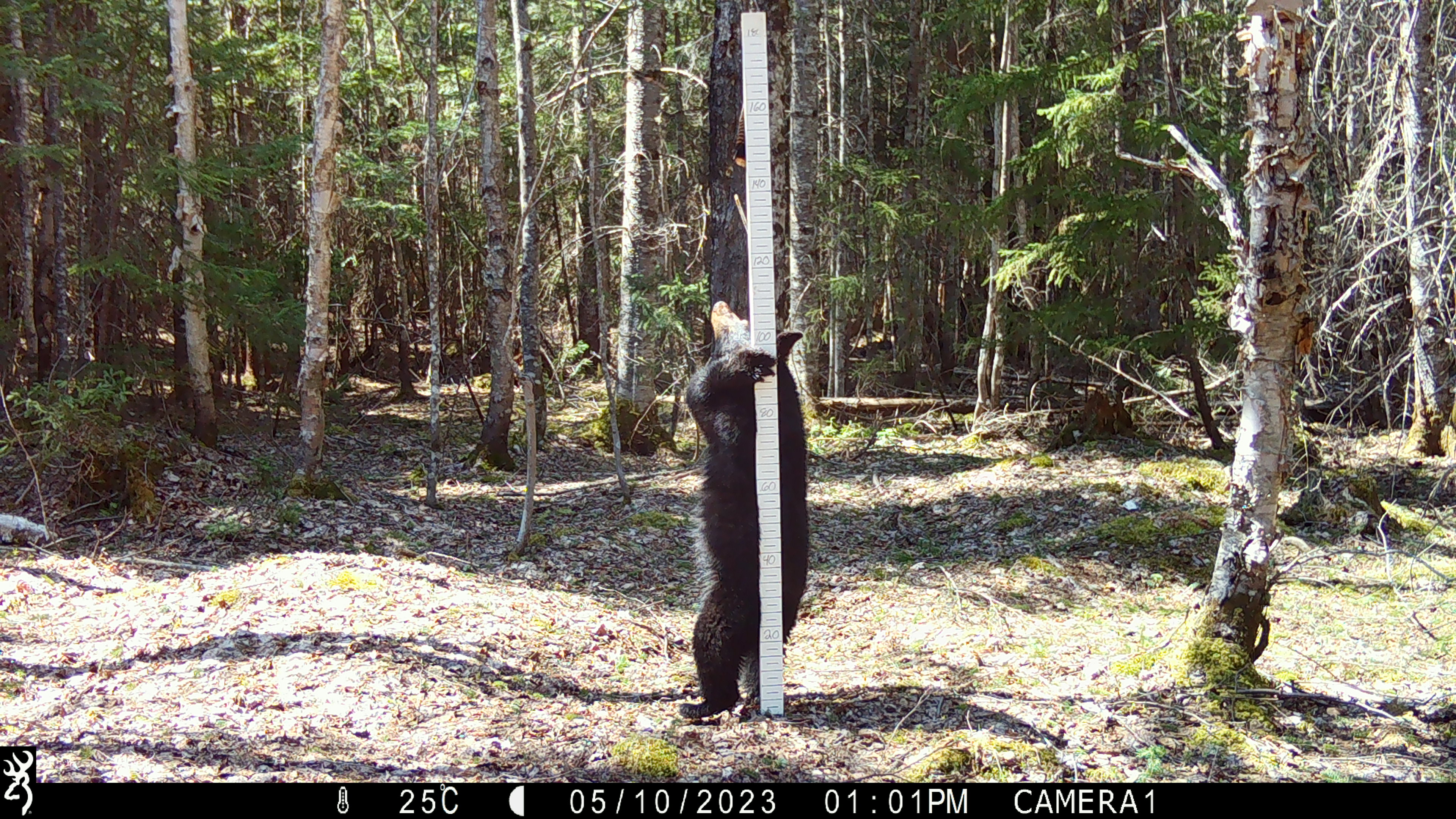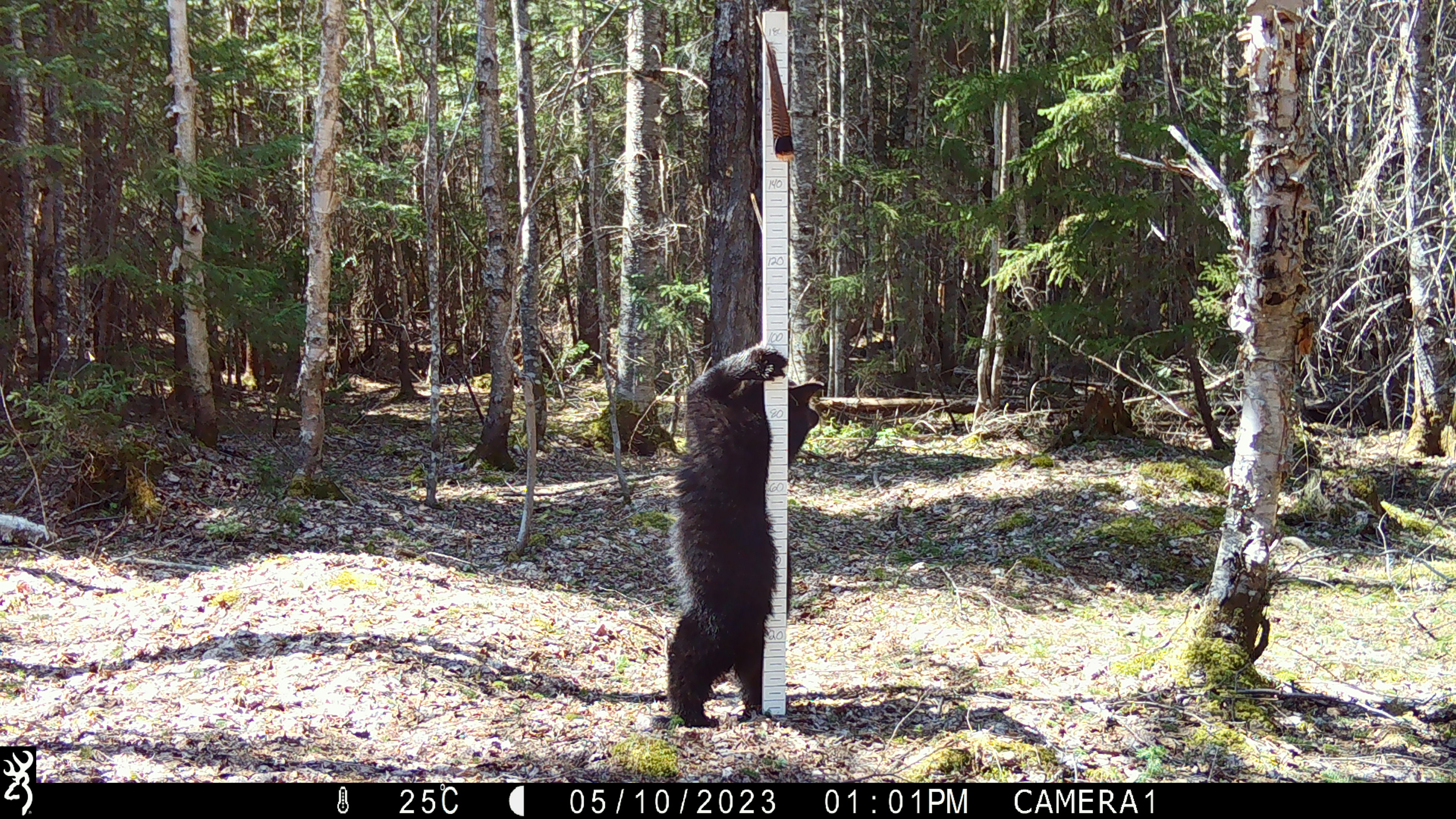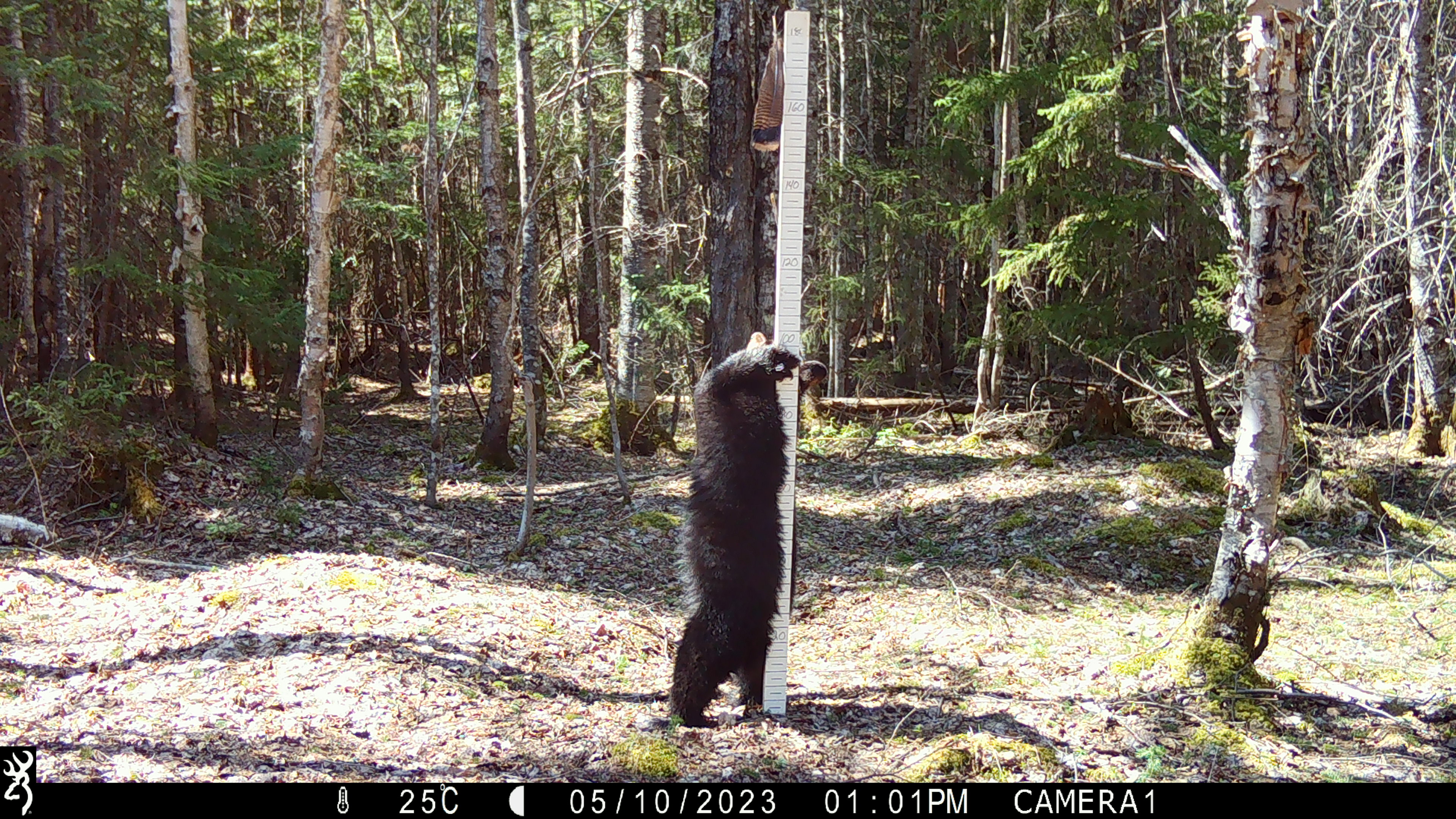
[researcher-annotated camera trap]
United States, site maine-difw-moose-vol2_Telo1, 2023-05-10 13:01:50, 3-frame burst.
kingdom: Animalia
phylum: Chordata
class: Mammalia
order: Carnivora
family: Ursidae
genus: Ursus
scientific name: Ursus americanus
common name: black bear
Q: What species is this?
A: Black bear (Ursus americanus).